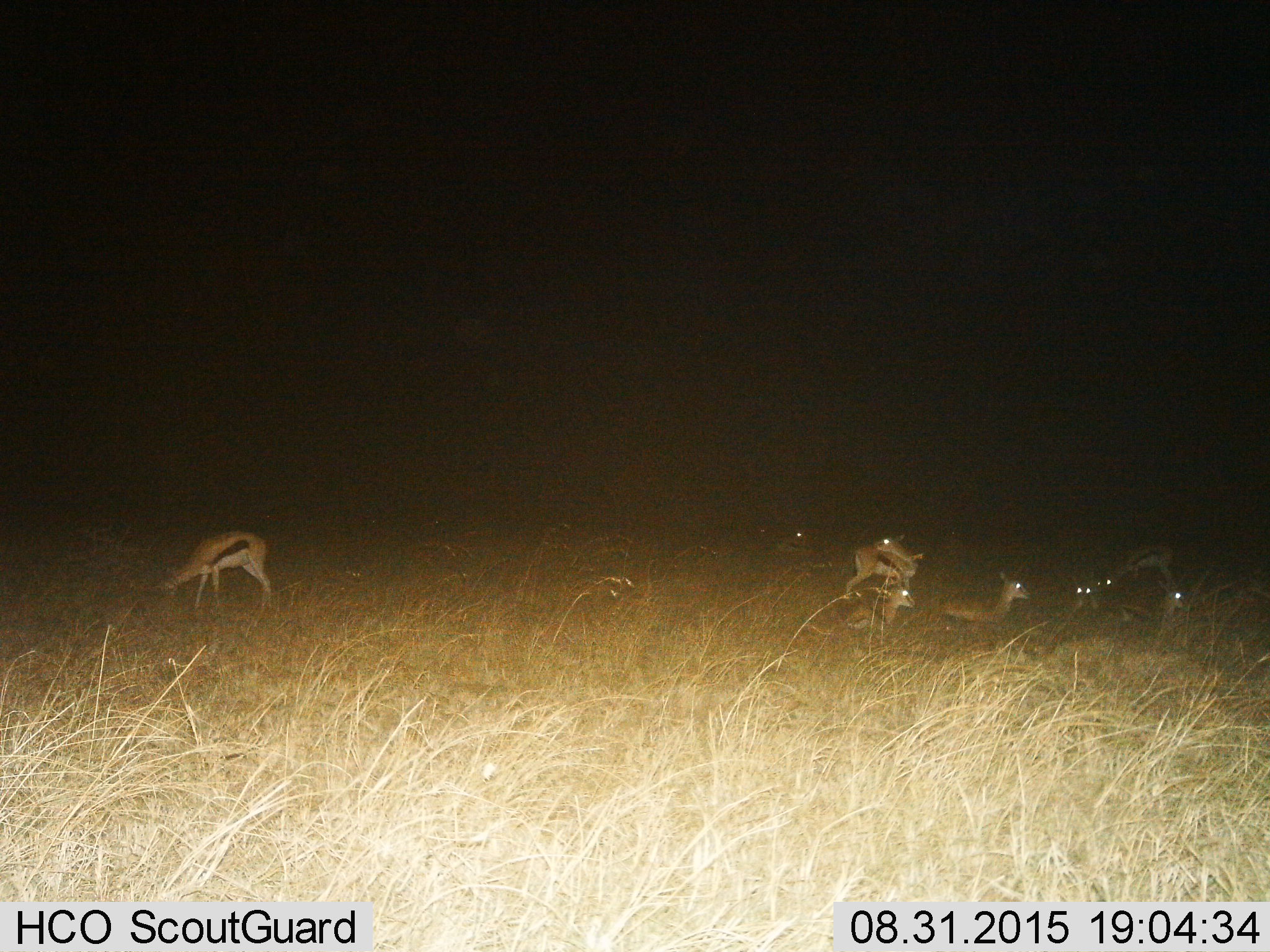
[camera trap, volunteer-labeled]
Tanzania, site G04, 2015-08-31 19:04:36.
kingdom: Animalia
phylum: Chordata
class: Mammalia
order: Artiodactyla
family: Bovidae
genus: Eudorcas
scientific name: Eudorcas thomsonii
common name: thomson's gazelle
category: gazellethomsons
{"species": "gazellethomsons (thomson's gazelle) (Eudorcas thomsonii)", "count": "8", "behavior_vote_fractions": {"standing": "80%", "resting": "67%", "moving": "13%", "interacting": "0%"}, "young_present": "20%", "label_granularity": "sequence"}